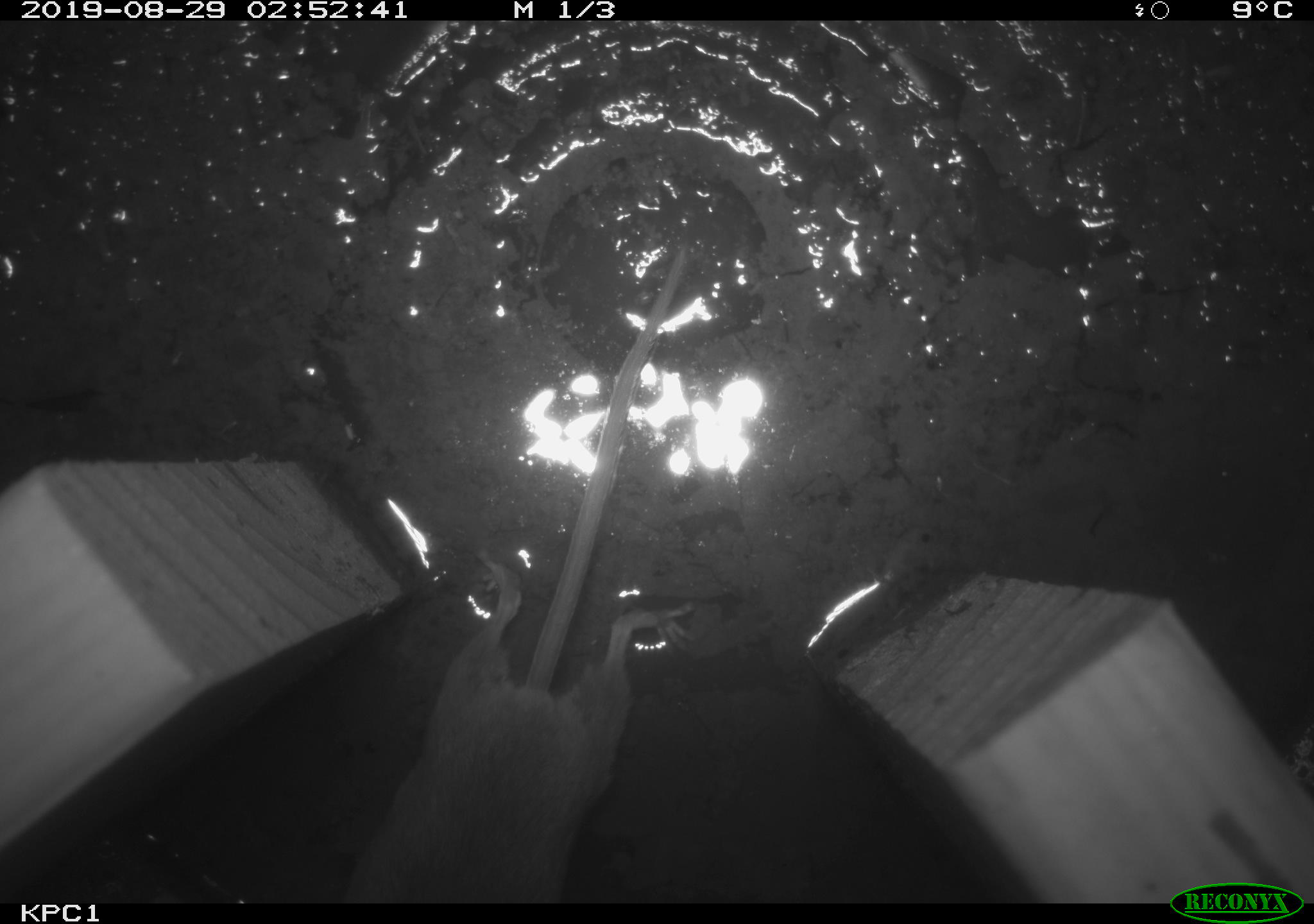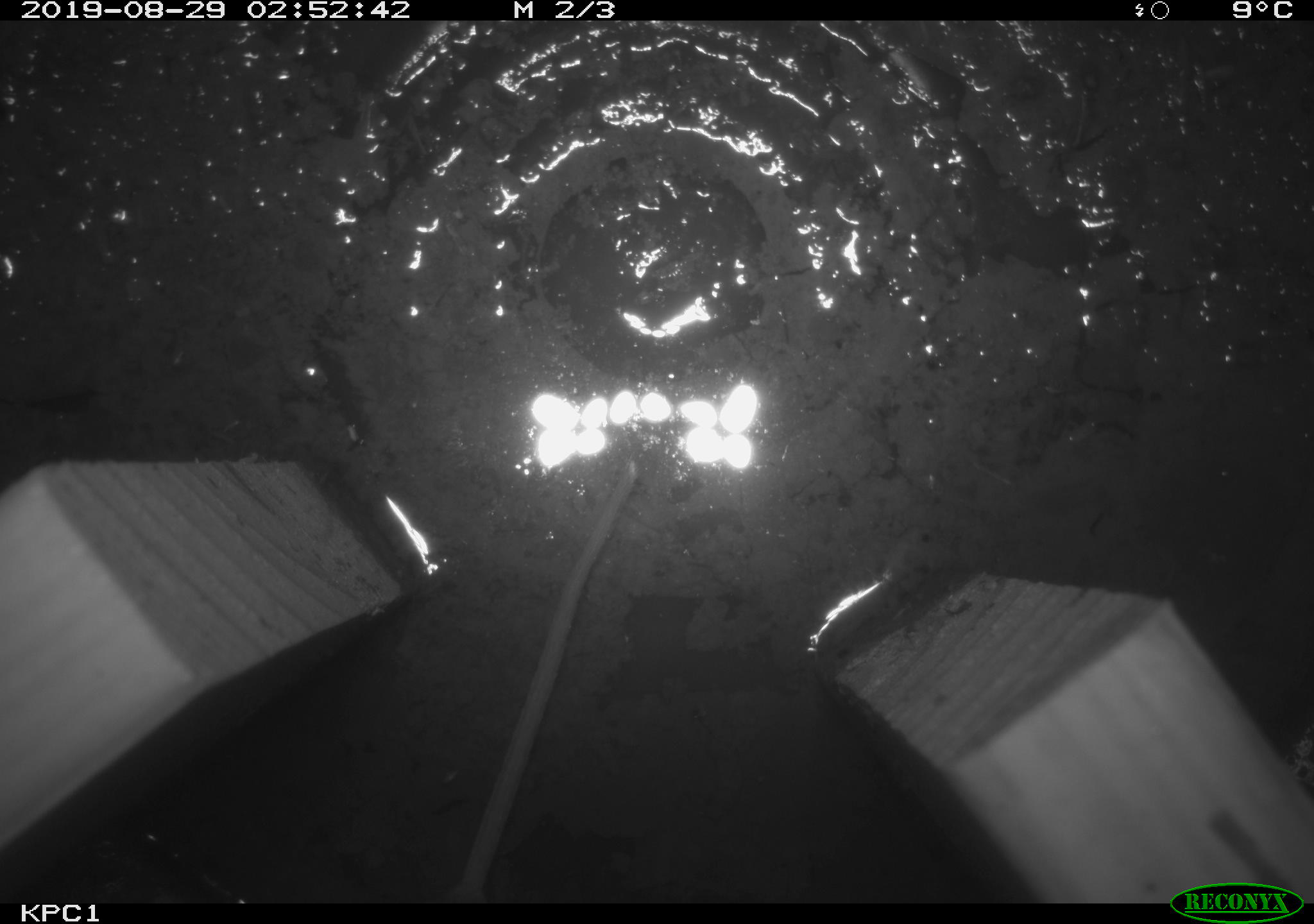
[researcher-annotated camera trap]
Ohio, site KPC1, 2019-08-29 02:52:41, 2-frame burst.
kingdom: Animalia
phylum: Chordata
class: Mammalia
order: Rodentia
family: Cricetidae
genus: Peromyscus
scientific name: Peromyscus leucopus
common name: white-footed mouse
White-footed mouse (Peromyscus leucopus).